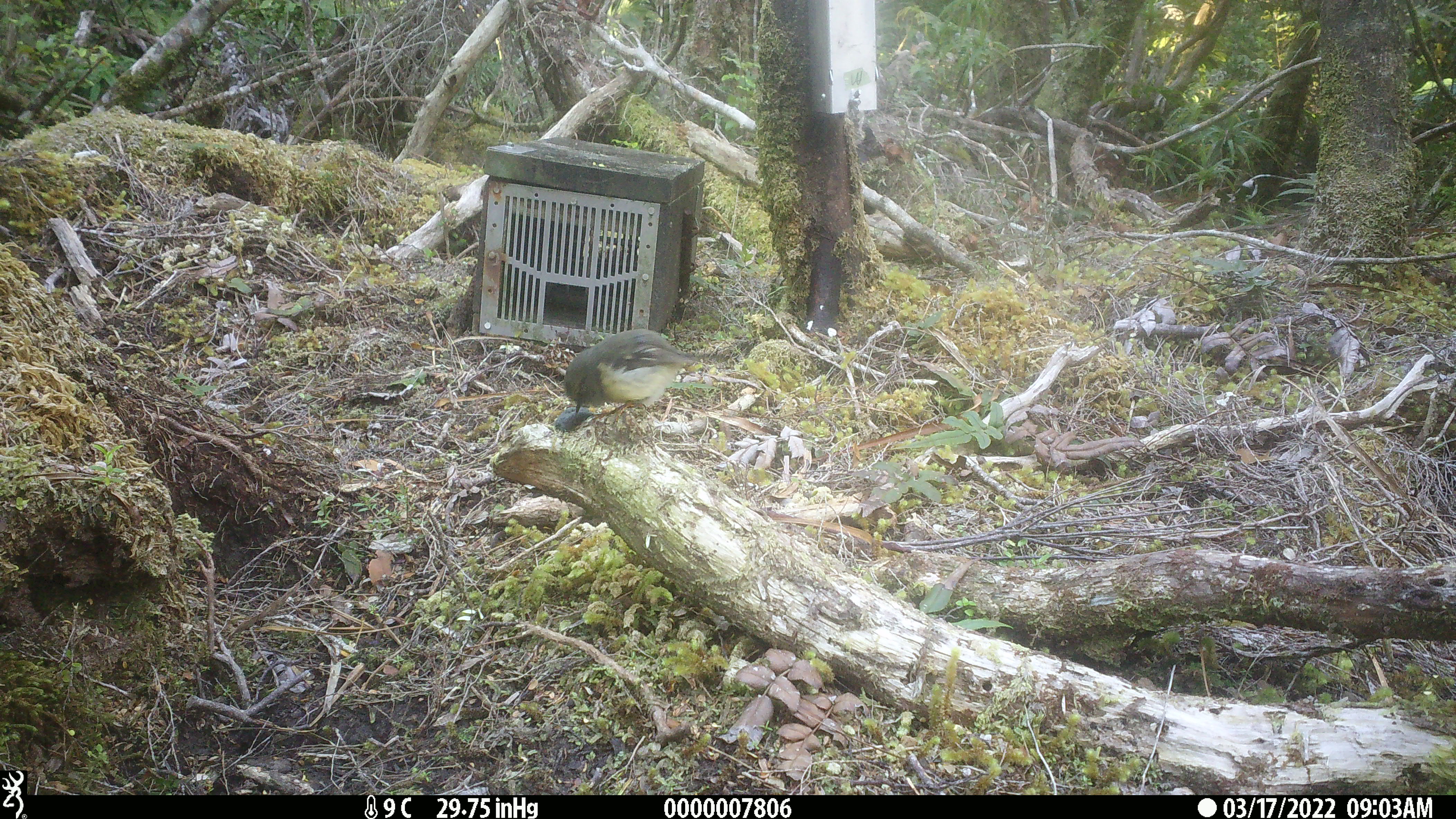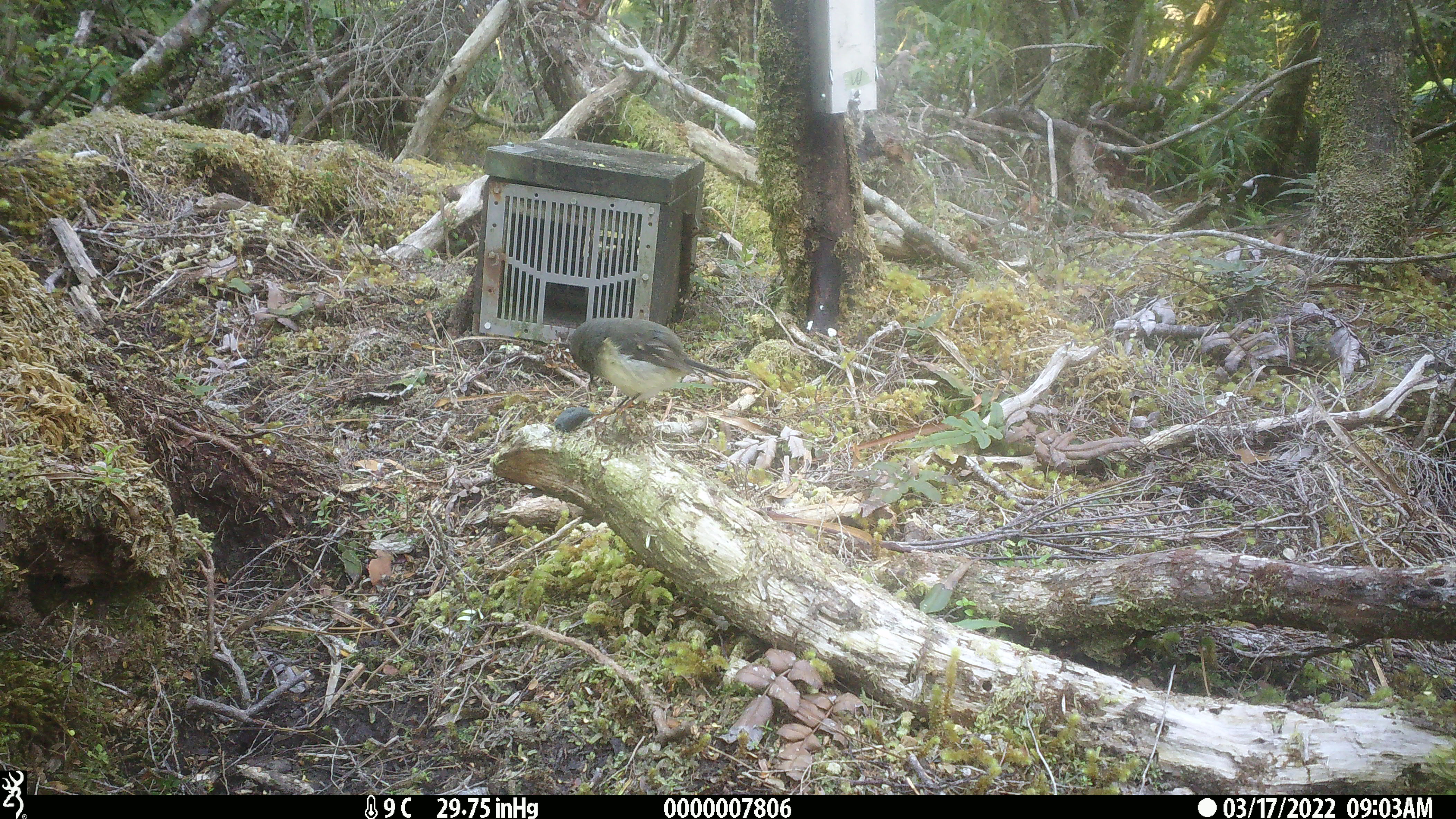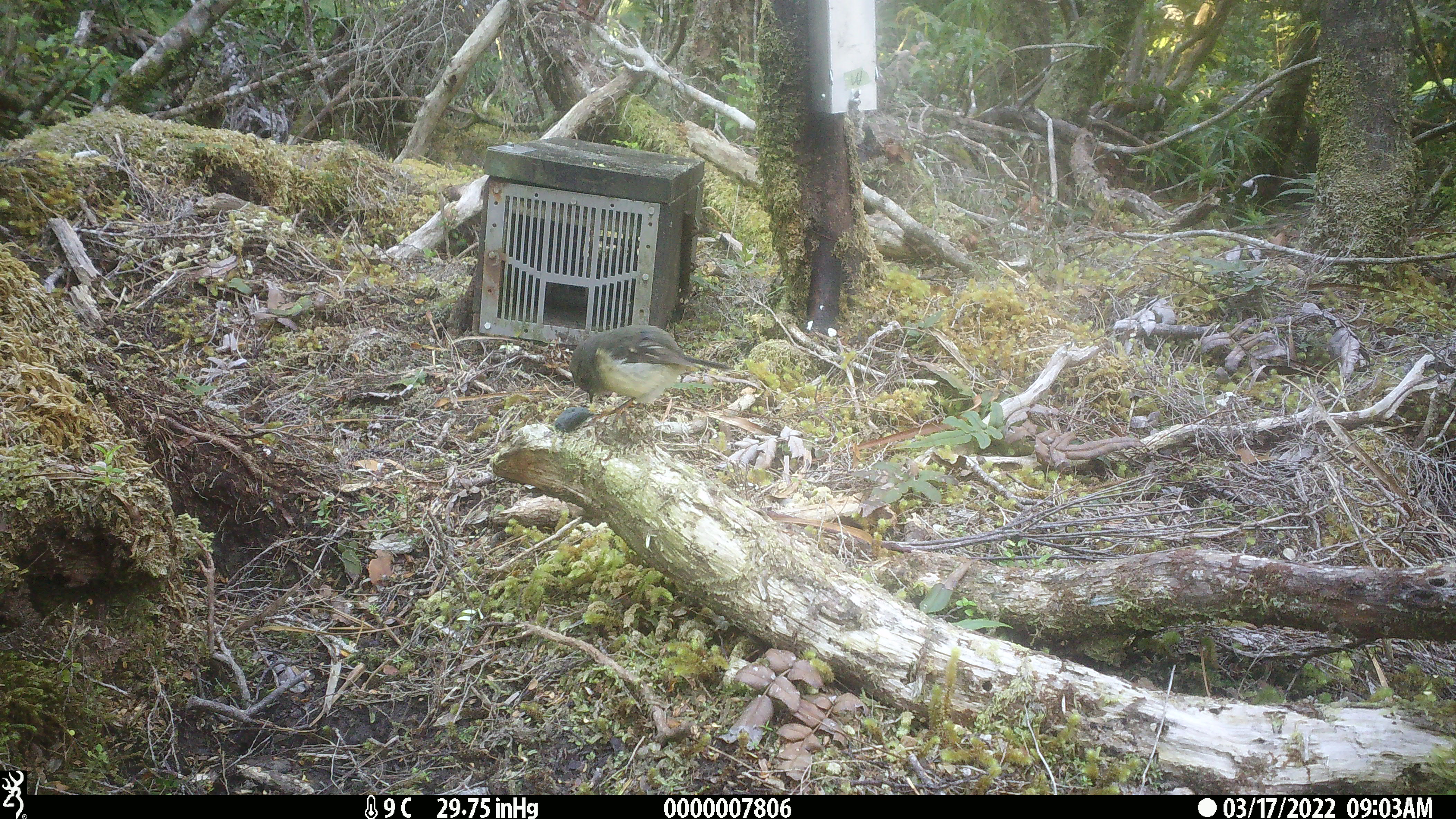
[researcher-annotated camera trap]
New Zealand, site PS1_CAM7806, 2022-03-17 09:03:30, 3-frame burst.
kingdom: Animalia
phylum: Chordata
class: Aves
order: Passeriformes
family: Petroicidae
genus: Petroica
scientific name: Petroica macrocephala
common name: tomtit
Tomtit (Petroica macrocephala).